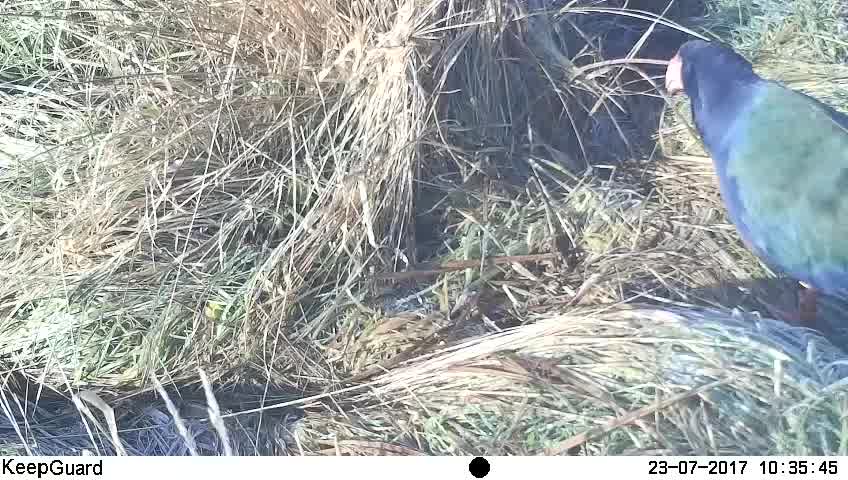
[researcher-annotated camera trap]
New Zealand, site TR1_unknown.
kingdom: Animalia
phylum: Chordata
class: Aves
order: Gruiformes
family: Rallidae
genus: Porphyrio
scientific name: Porphyrio mantelli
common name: takahe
Takahe (Porphyrio mantelli).